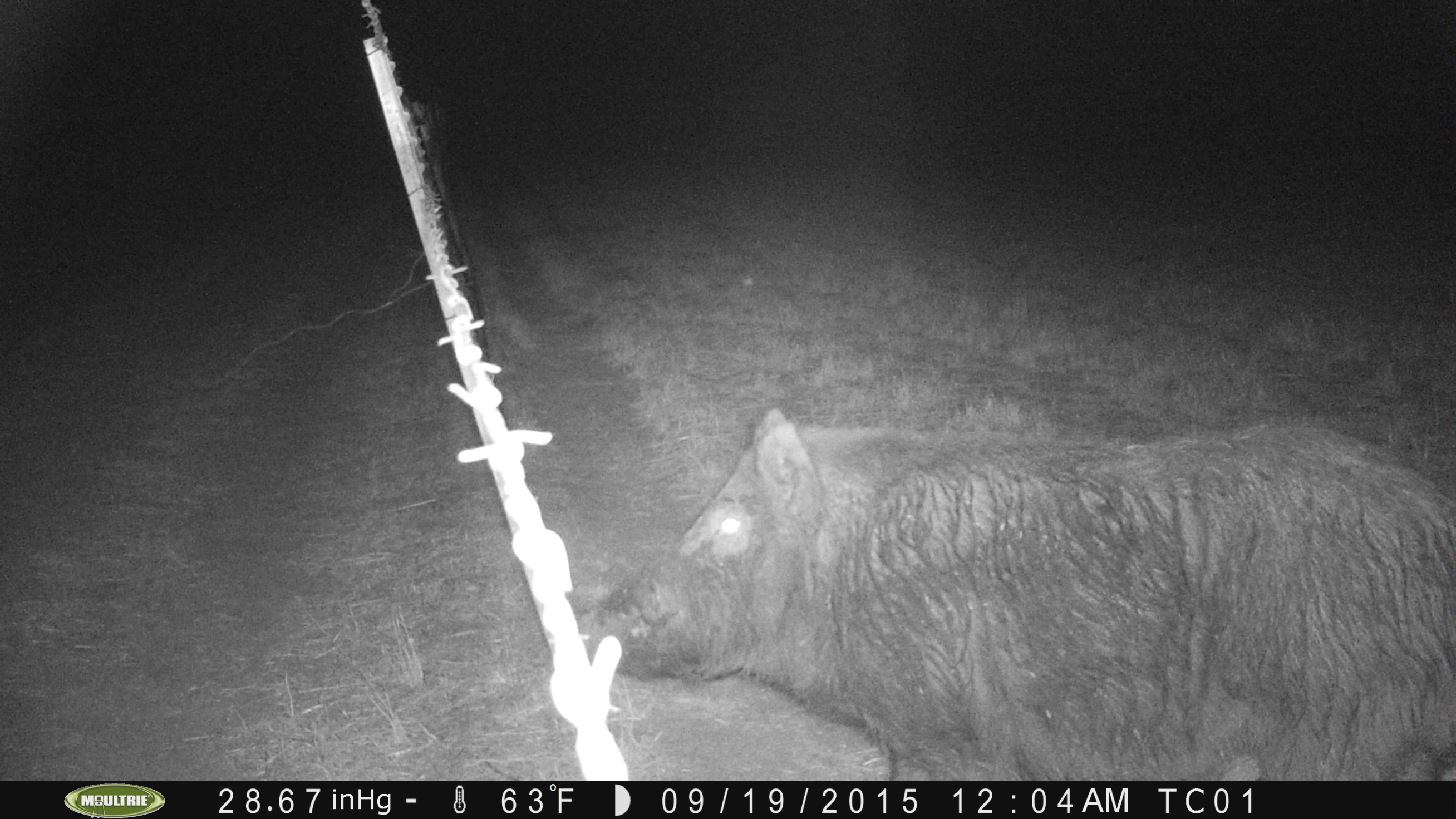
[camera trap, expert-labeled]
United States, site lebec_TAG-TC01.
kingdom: Animalia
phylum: Chordata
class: Mammalia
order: Artiodactyla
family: Suidae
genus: Sus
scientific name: Sus scrofa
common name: wild boar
Sus scrofa (wild boar).